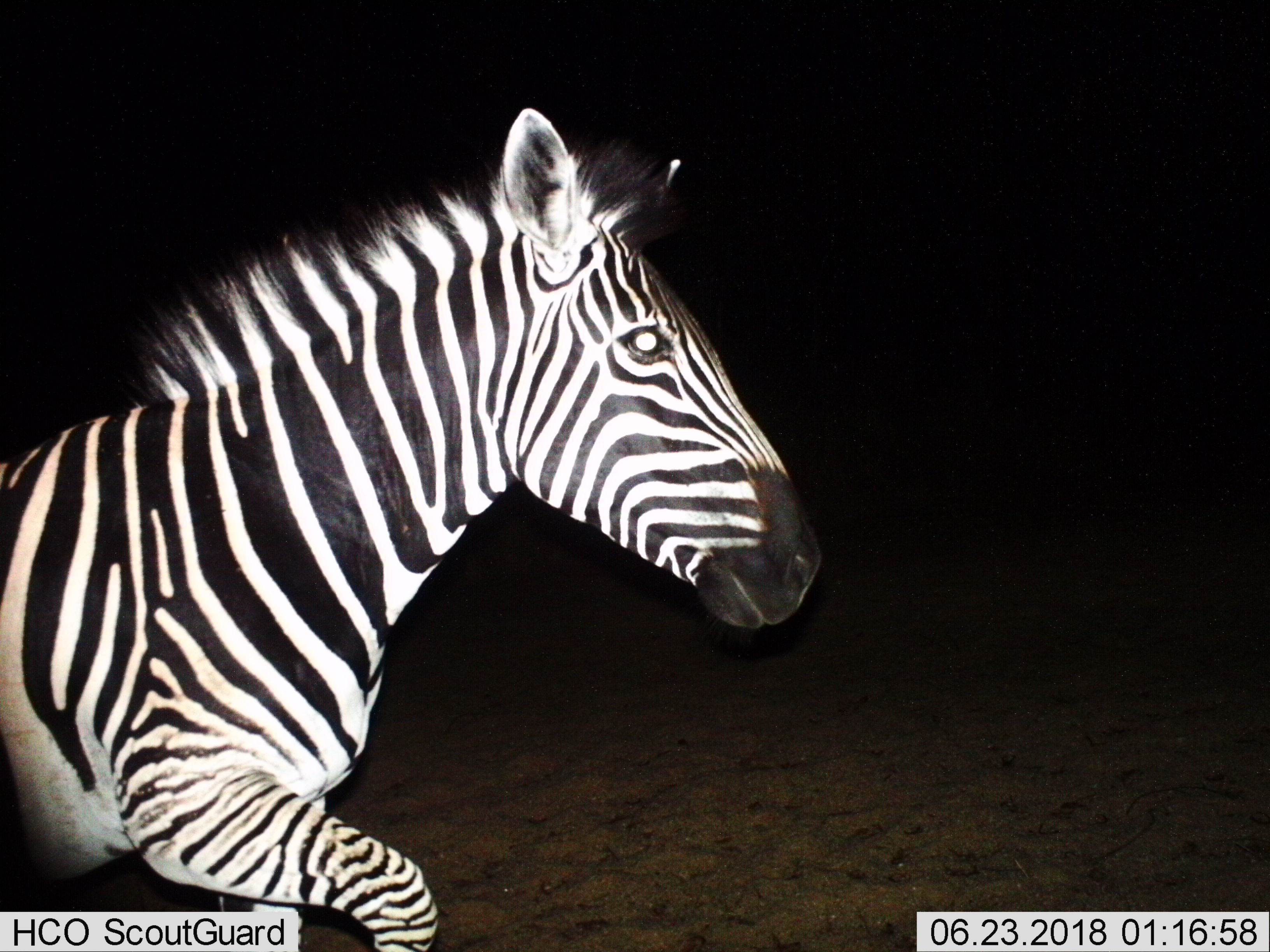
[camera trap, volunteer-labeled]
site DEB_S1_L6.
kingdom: Animalia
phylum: Chordata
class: Mammalia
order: Perissodactyla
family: Equidae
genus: Equus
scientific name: Equus quagga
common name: plains zebra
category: zebraplains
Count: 1.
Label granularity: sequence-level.